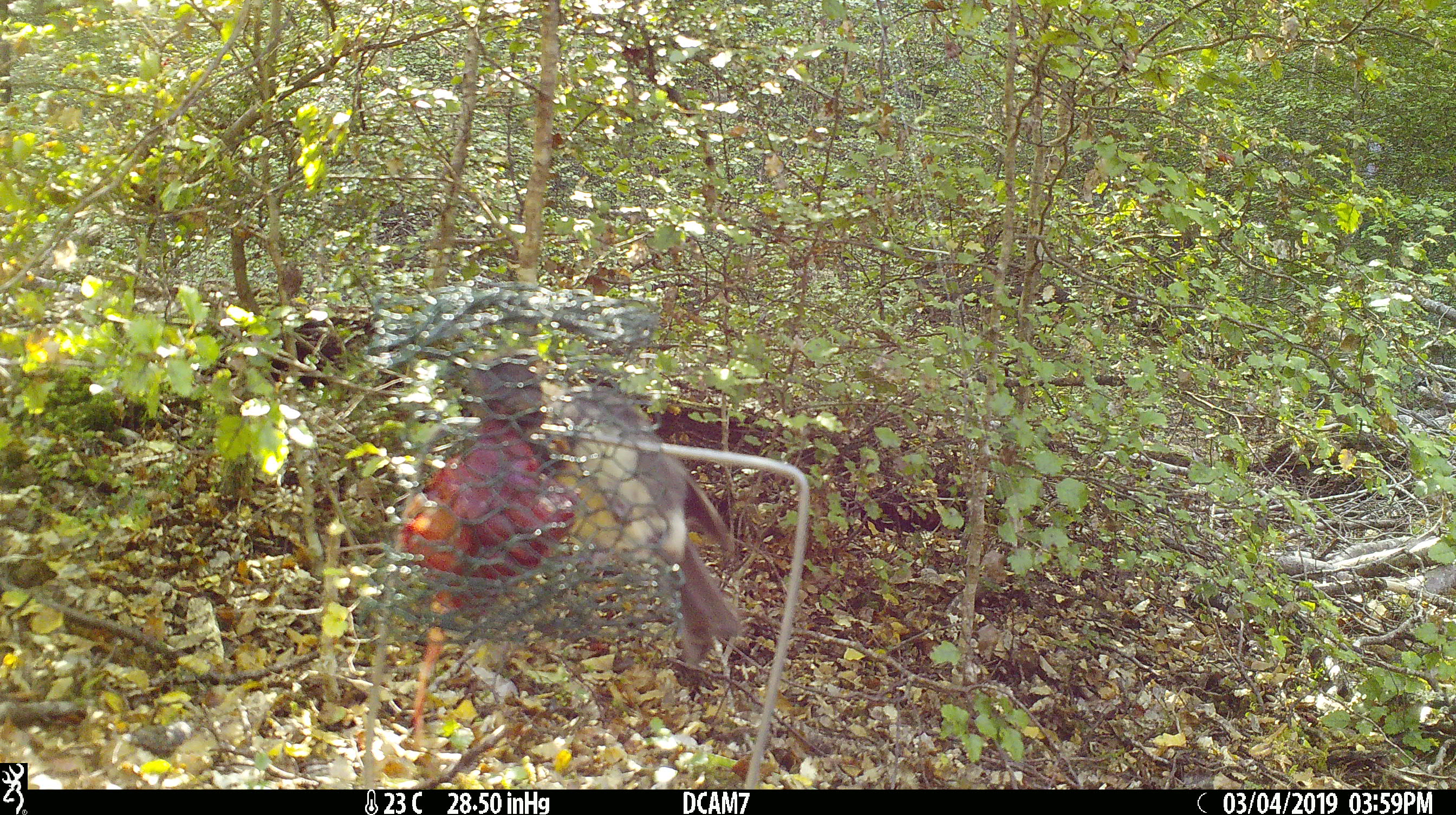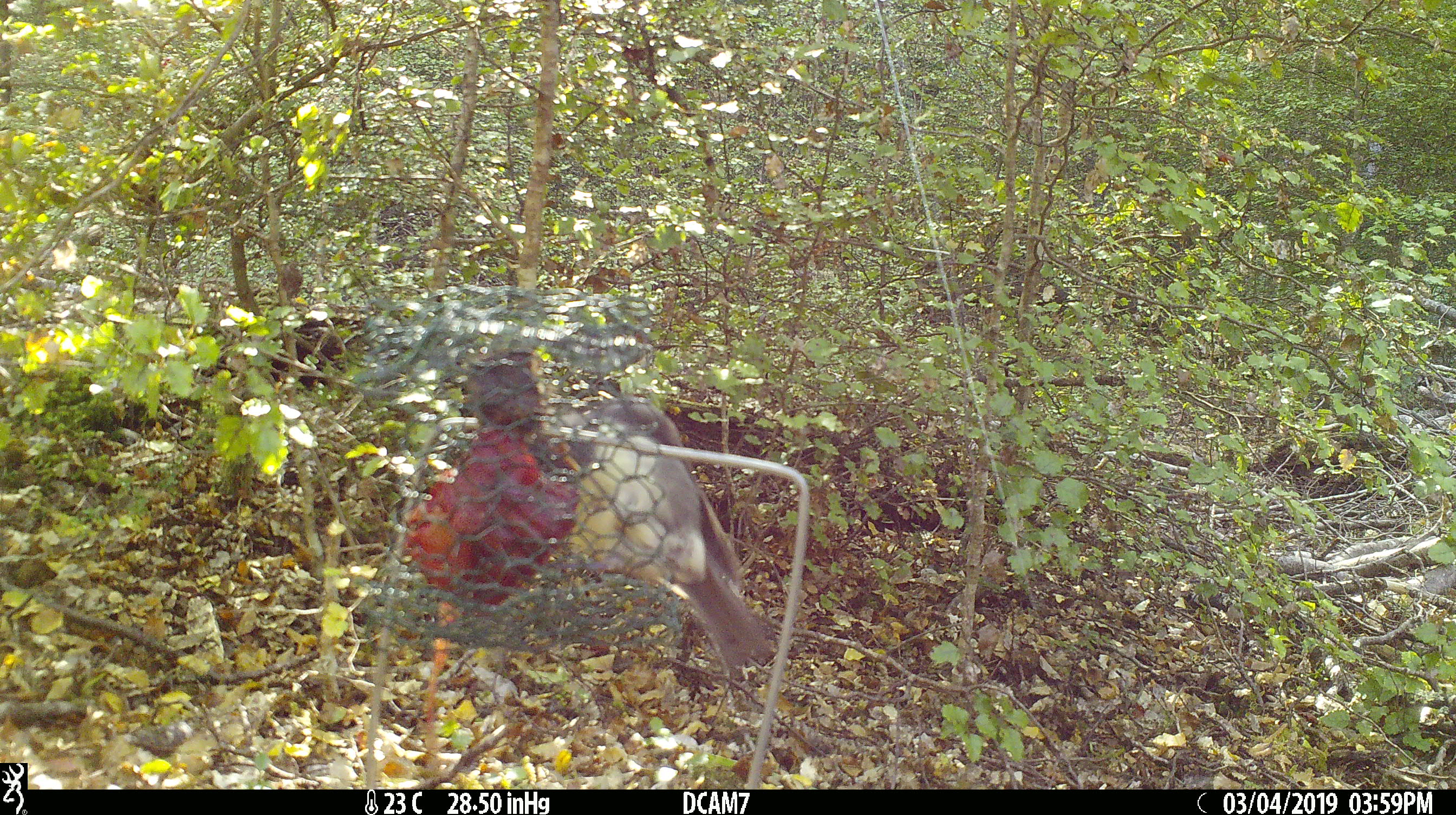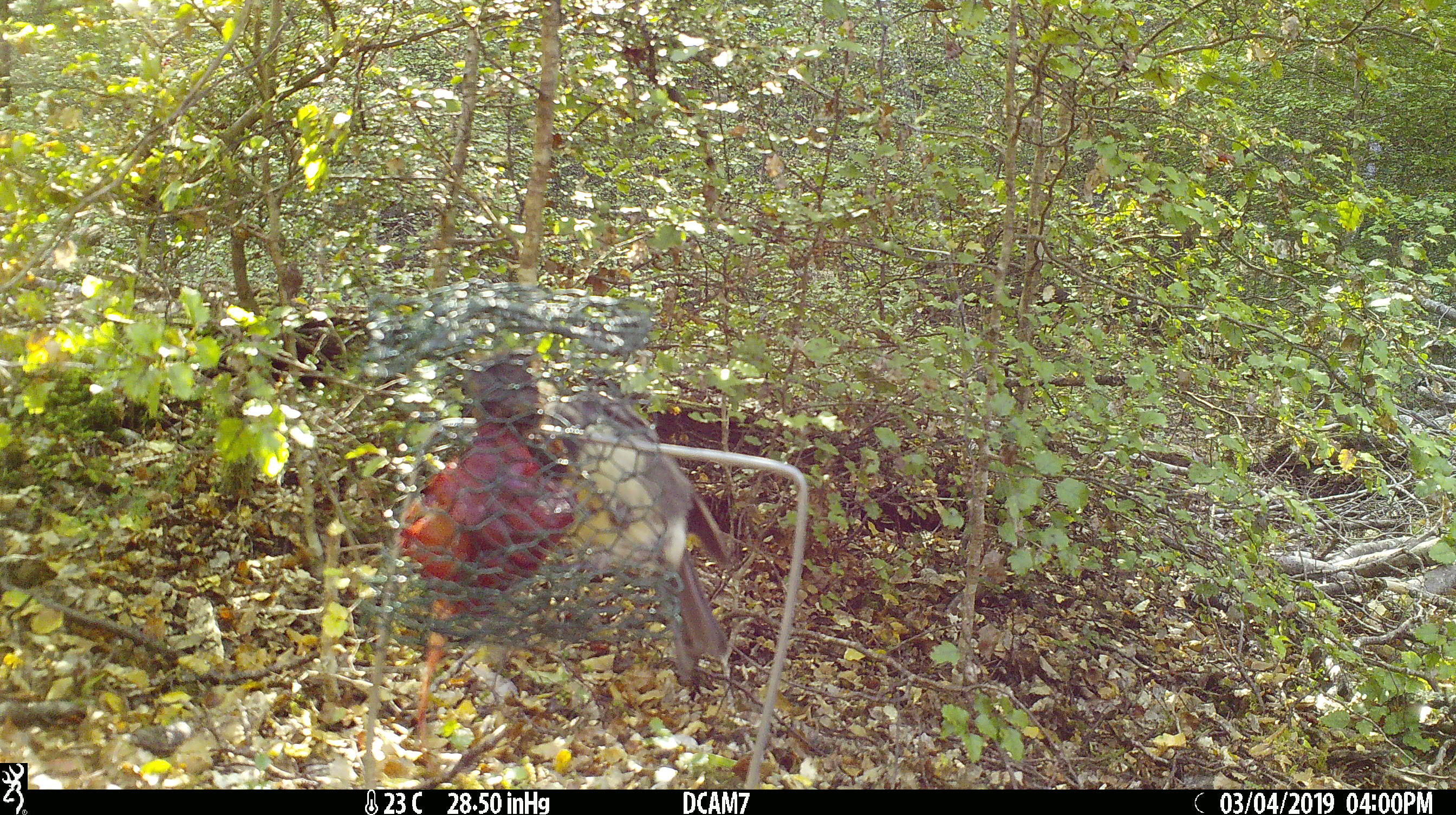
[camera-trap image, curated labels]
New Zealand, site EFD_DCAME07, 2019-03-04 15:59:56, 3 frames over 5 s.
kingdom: Animalia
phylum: Chordata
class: Aves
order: Passeriformes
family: Petroicidae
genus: Petroica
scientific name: Petroica australis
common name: new zealand robin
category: robin